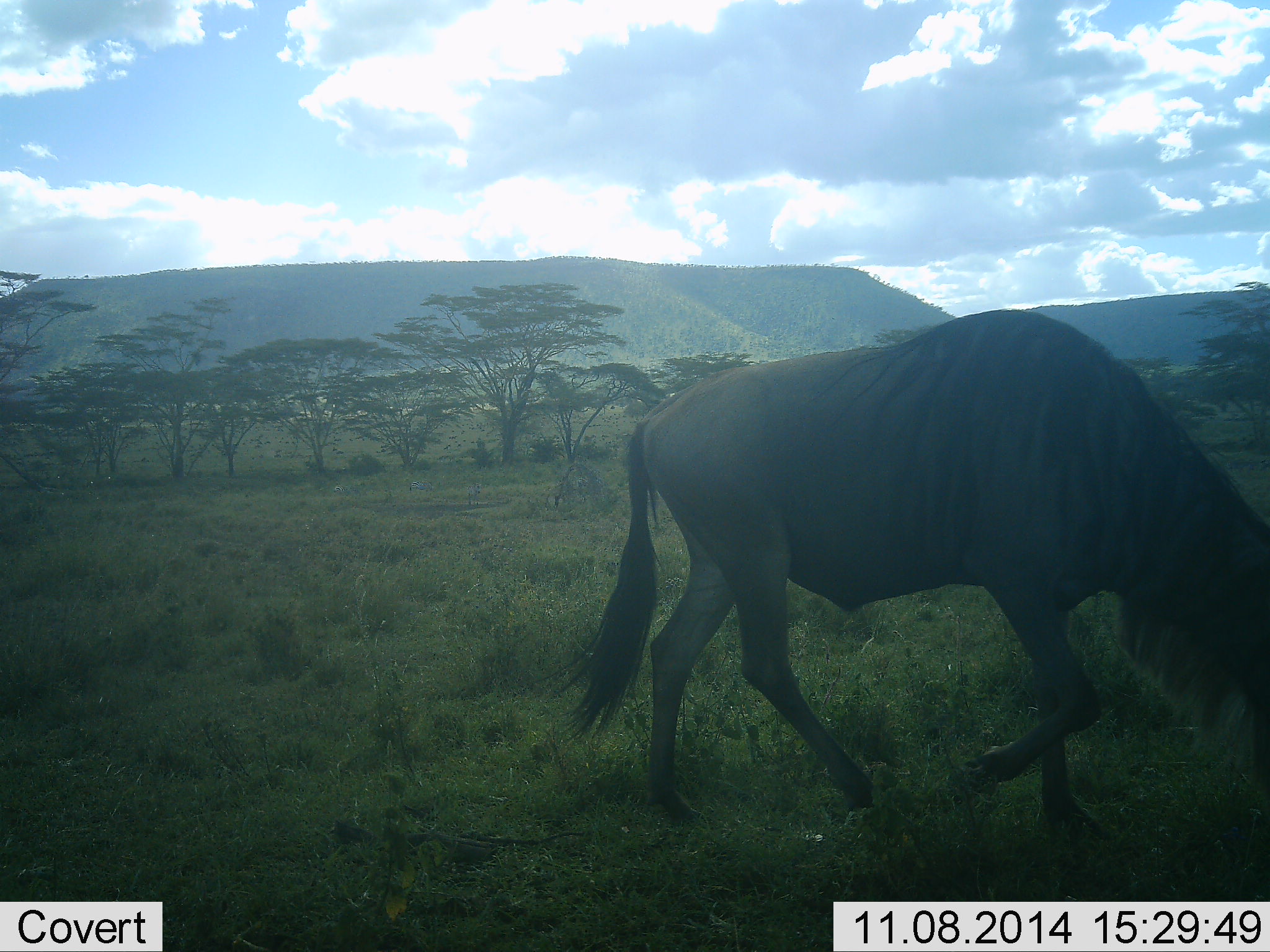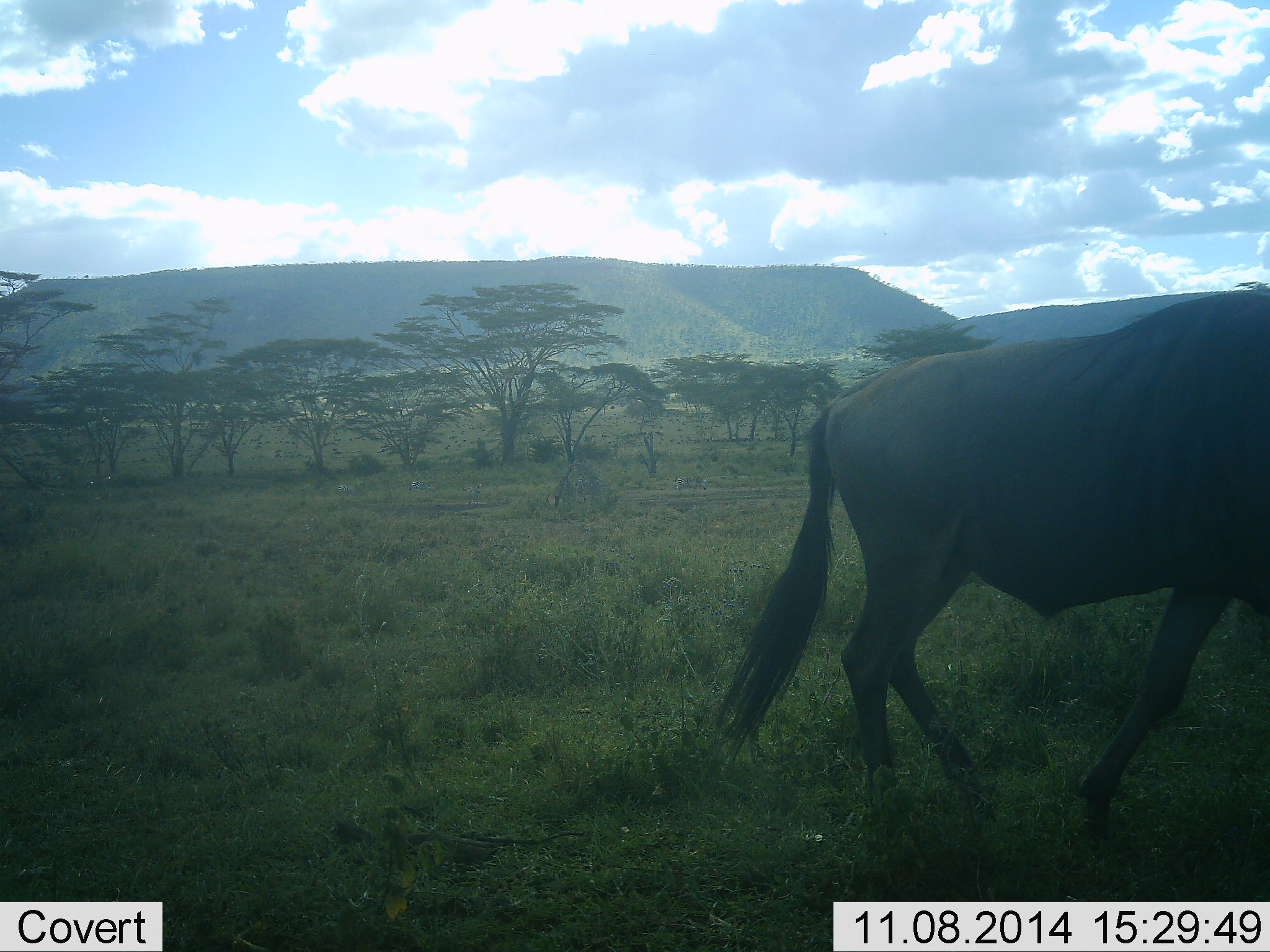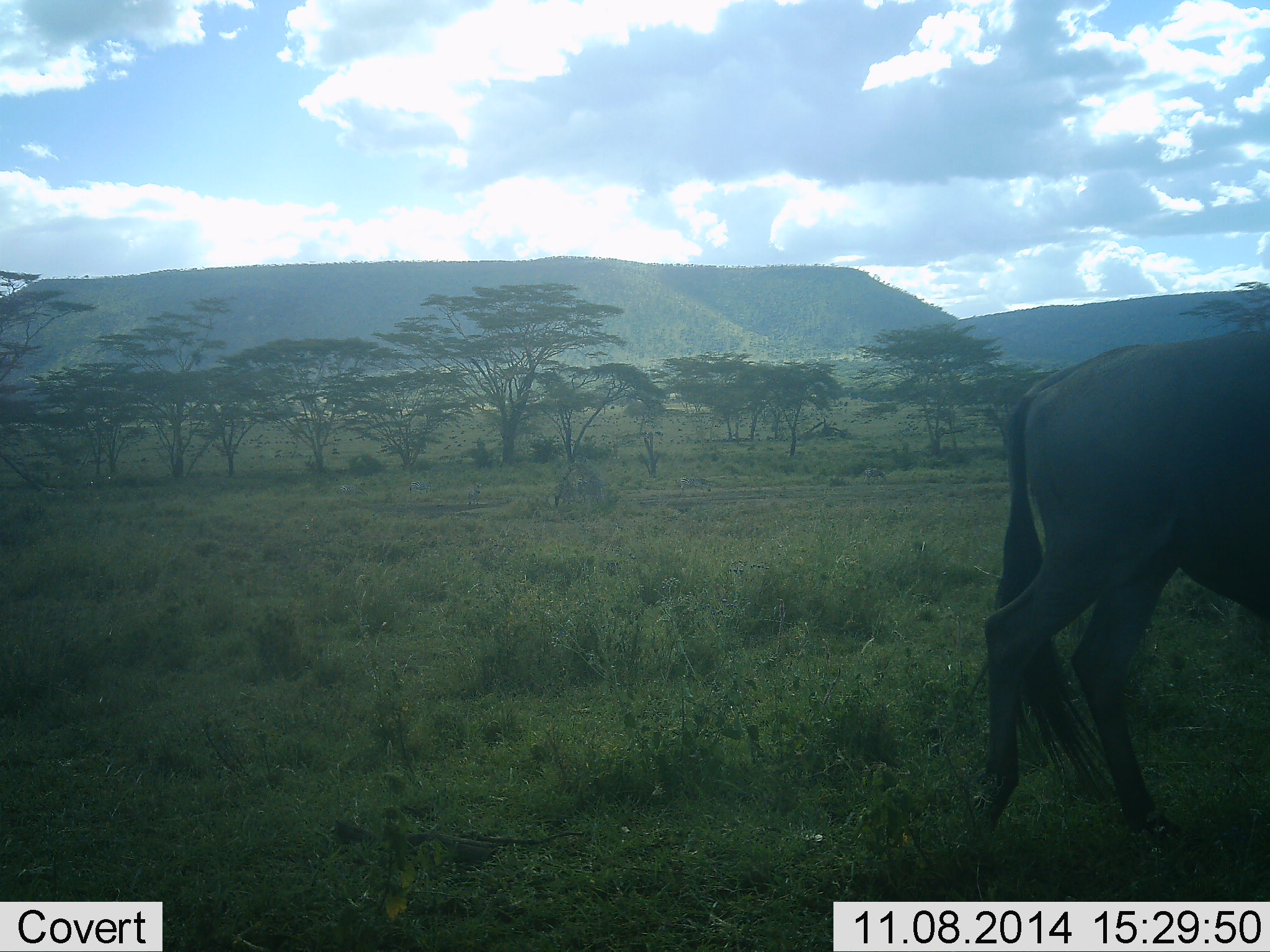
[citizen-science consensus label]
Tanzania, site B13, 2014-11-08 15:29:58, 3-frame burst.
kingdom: Animalia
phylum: Chordata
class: Mammalia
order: Artiodactyla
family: Bovidae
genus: Connochaetes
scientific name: Connochaetes taurinus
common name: blue wildebeest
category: wildebeest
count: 1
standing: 10%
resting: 0%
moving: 100%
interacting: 0%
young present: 0%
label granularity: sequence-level